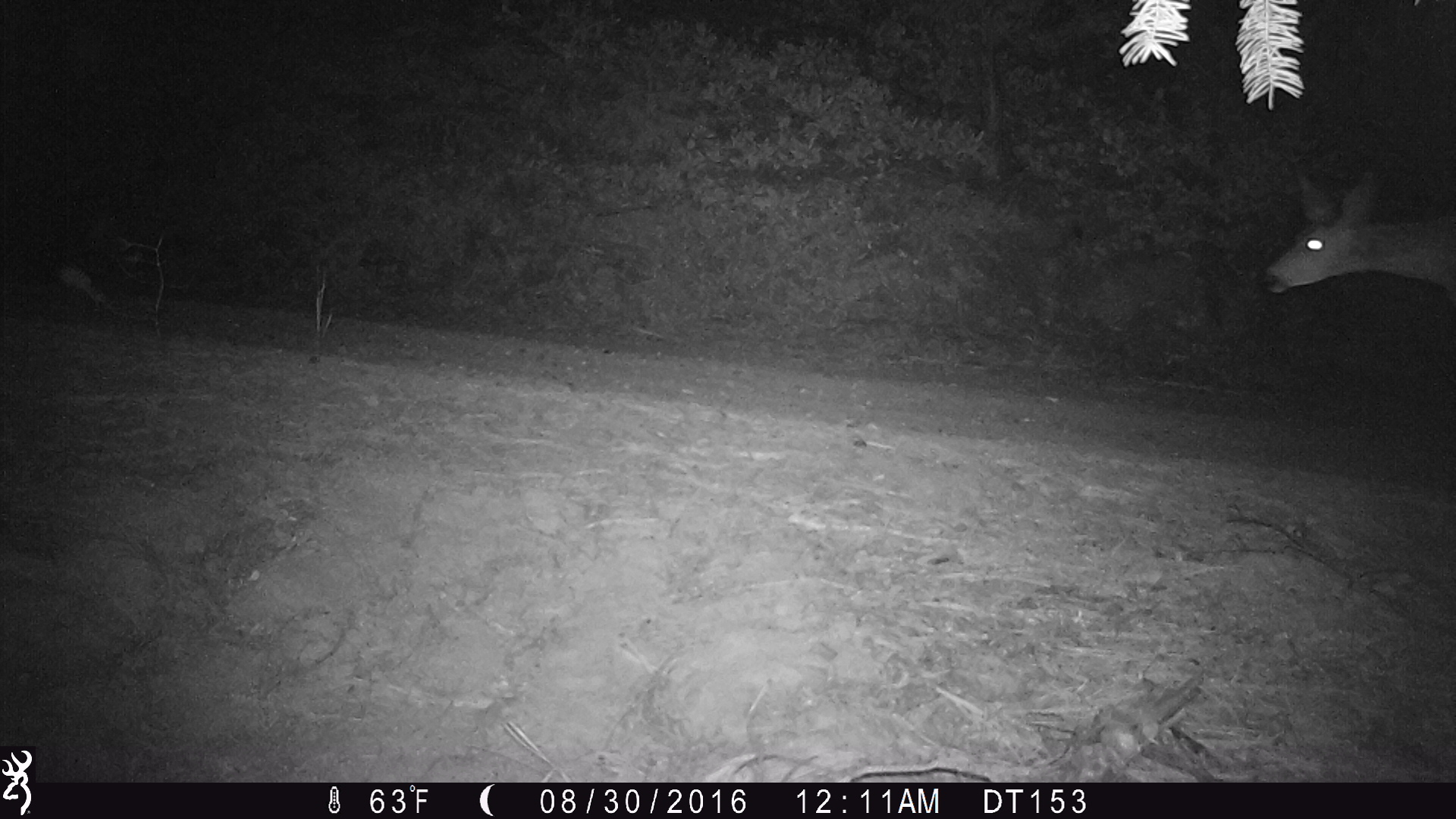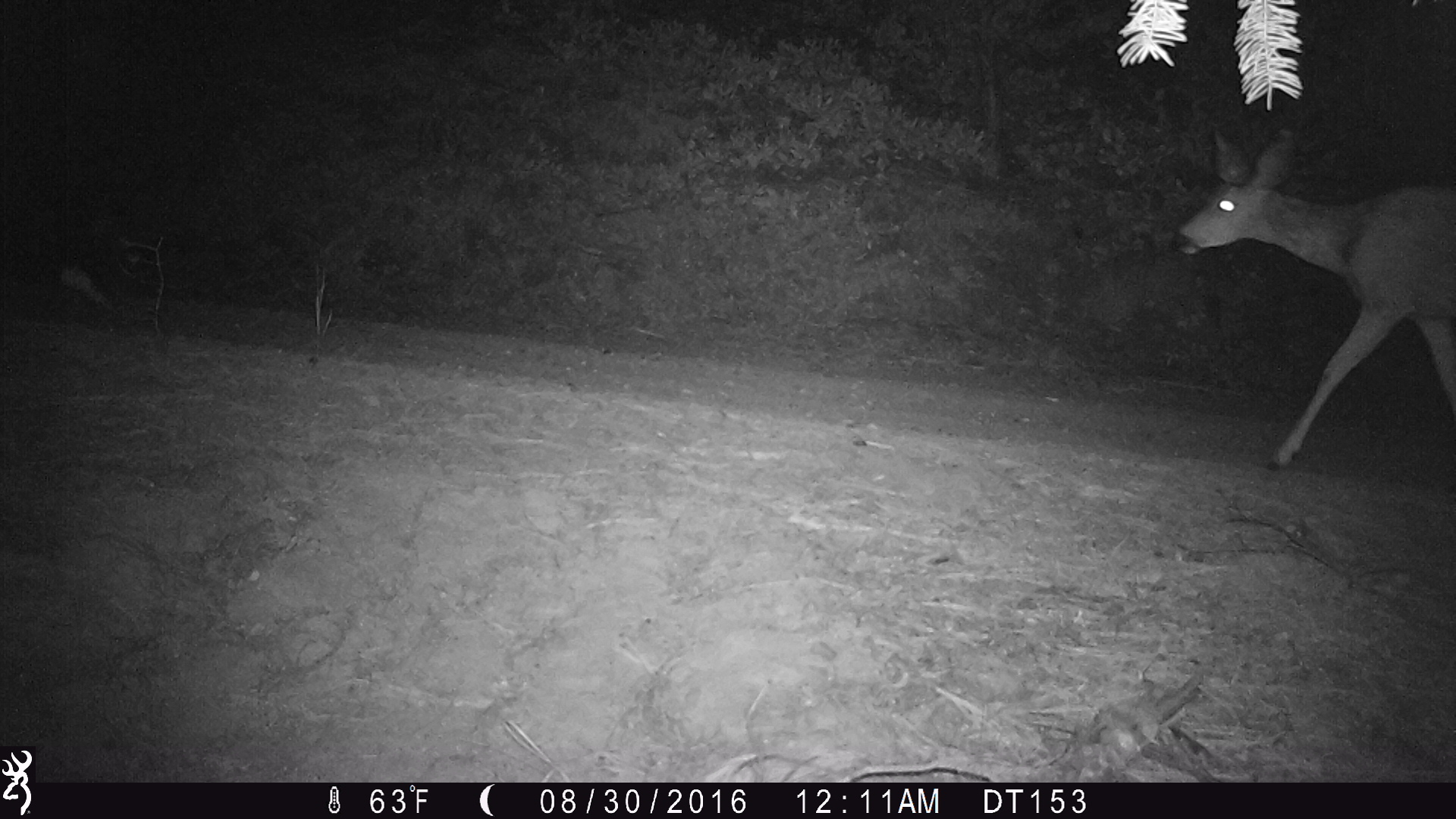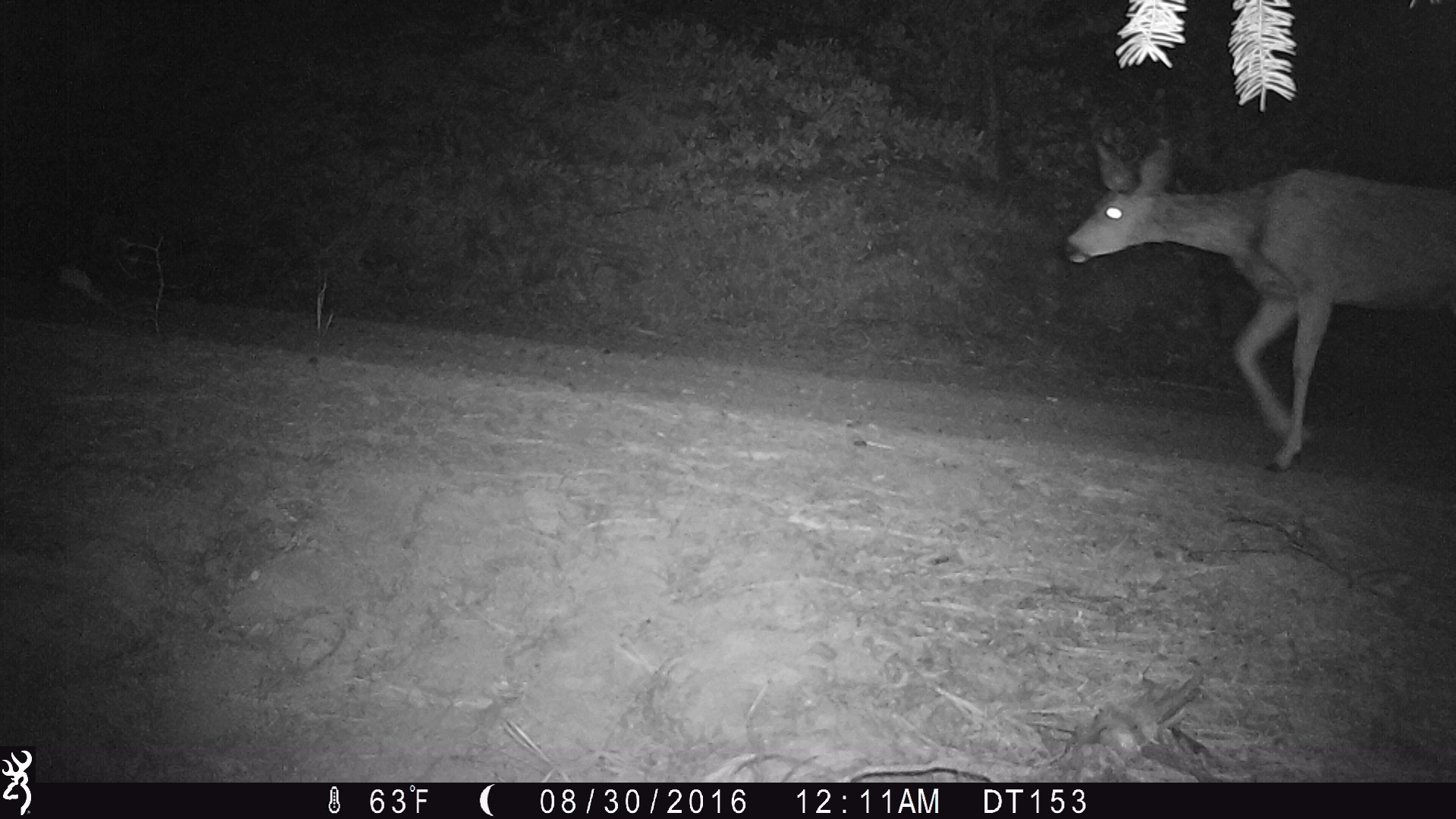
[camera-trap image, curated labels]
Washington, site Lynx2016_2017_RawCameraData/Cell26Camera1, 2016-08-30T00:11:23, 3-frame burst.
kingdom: Animalia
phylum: Chordata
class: Mammalia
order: Artiodactyla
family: Cervidae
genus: Odocoileus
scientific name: Odocoileus hemionus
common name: mule deer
Odocoileus hemionus (mule deer). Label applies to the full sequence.